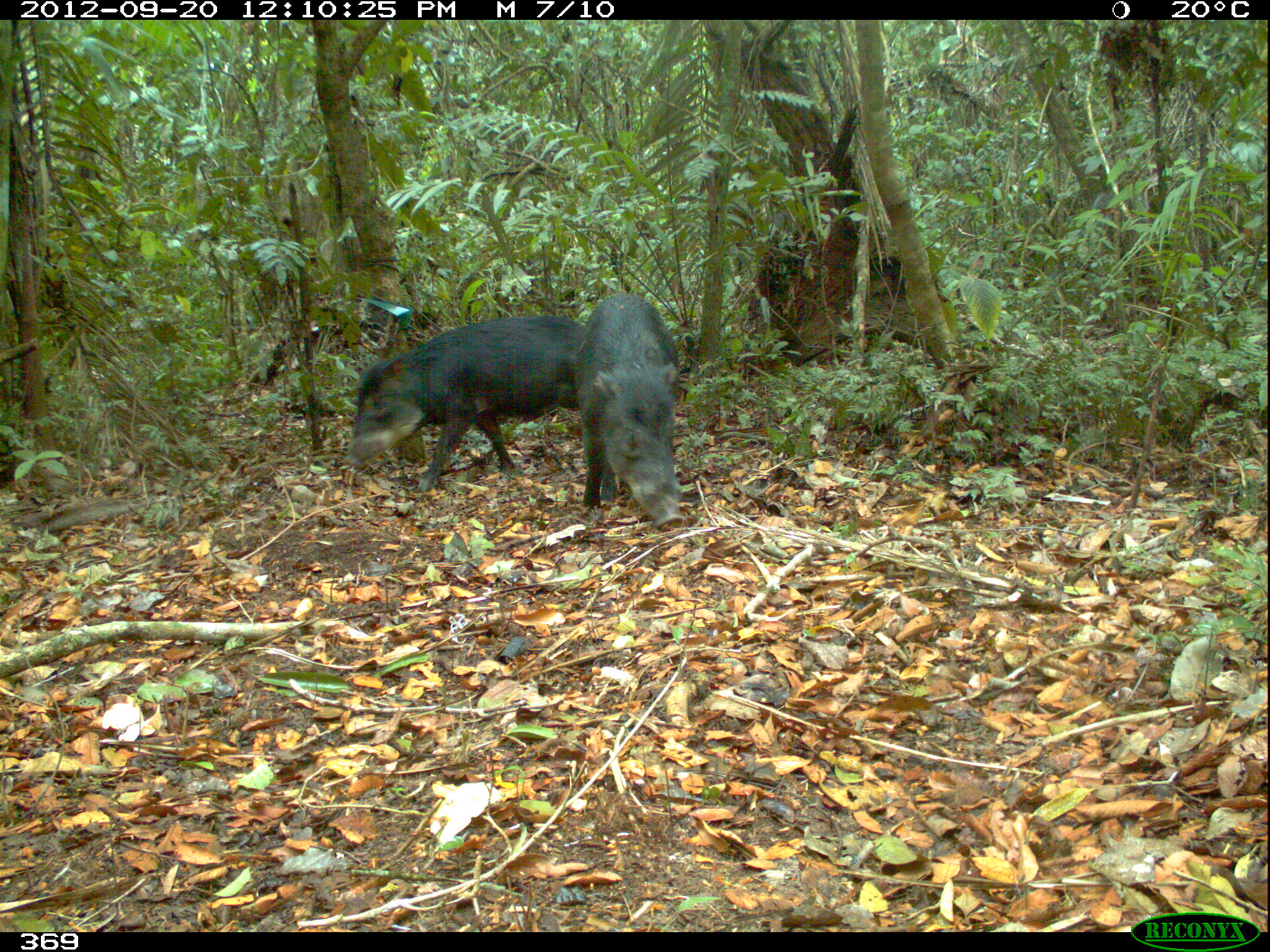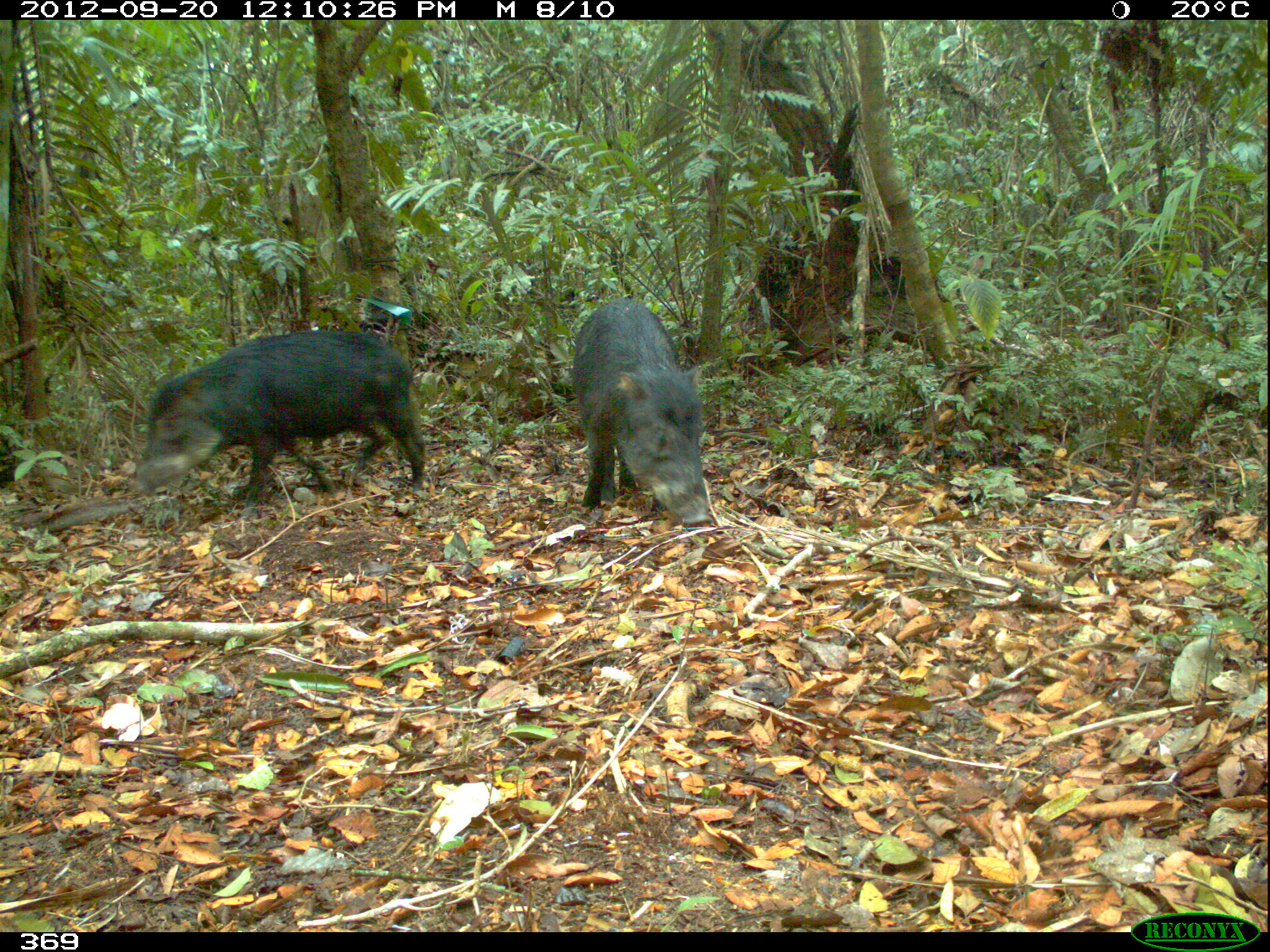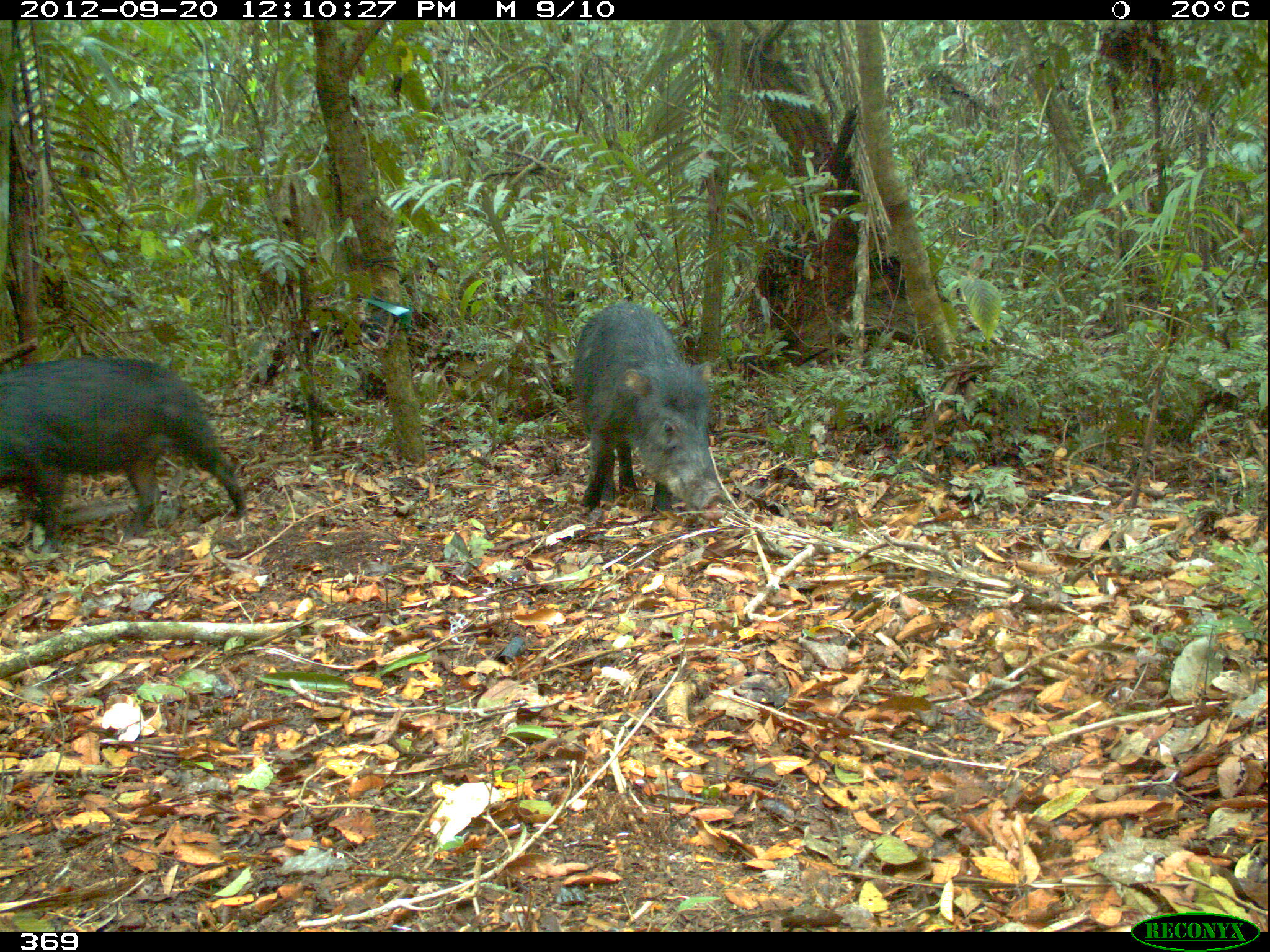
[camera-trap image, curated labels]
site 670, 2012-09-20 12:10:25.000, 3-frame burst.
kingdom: Animalia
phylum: Chordata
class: Mammalia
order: Artiodactyla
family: Tayassuidae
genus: Tayassu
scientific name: Tayassu pecari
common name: white-lipped peccary